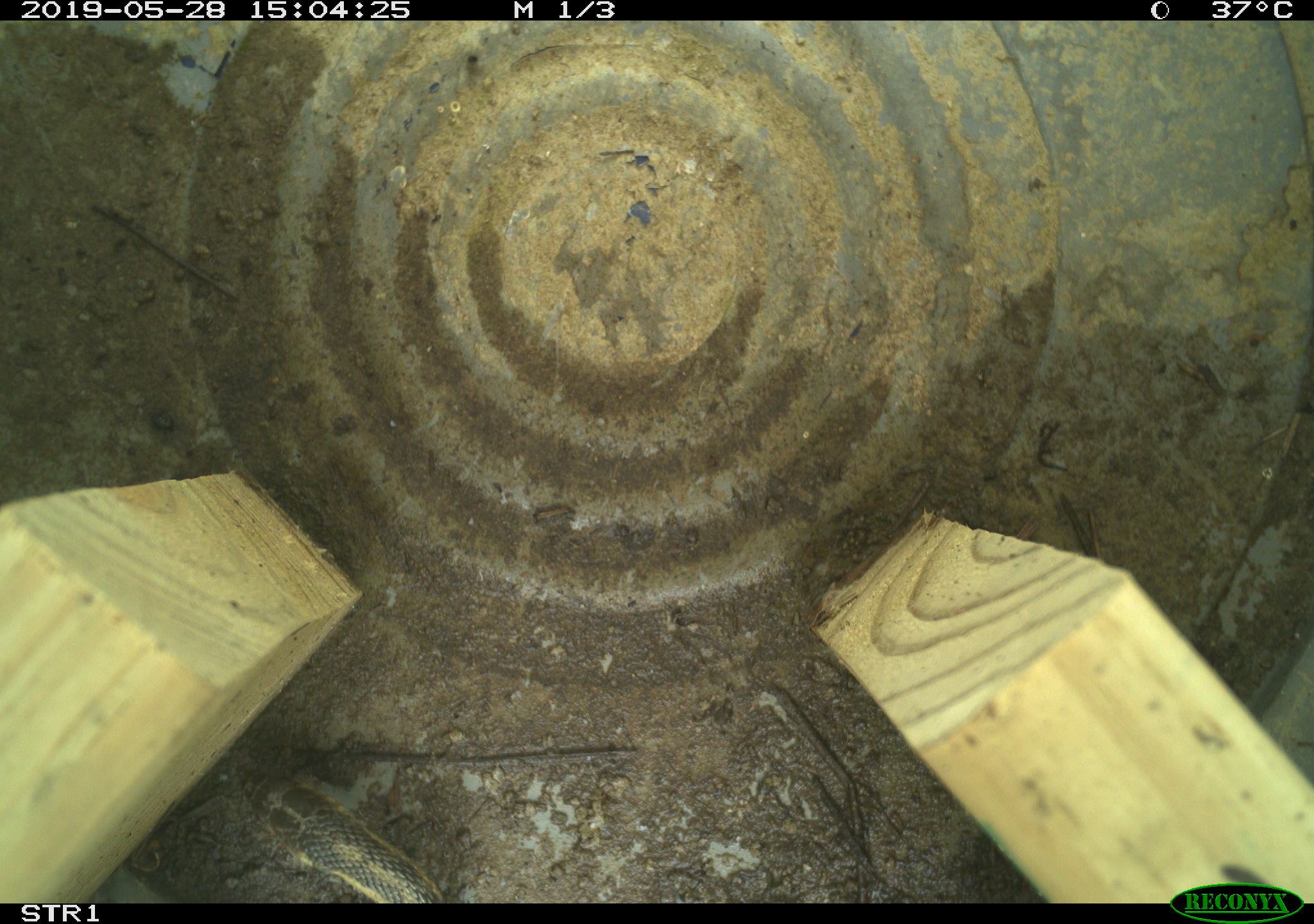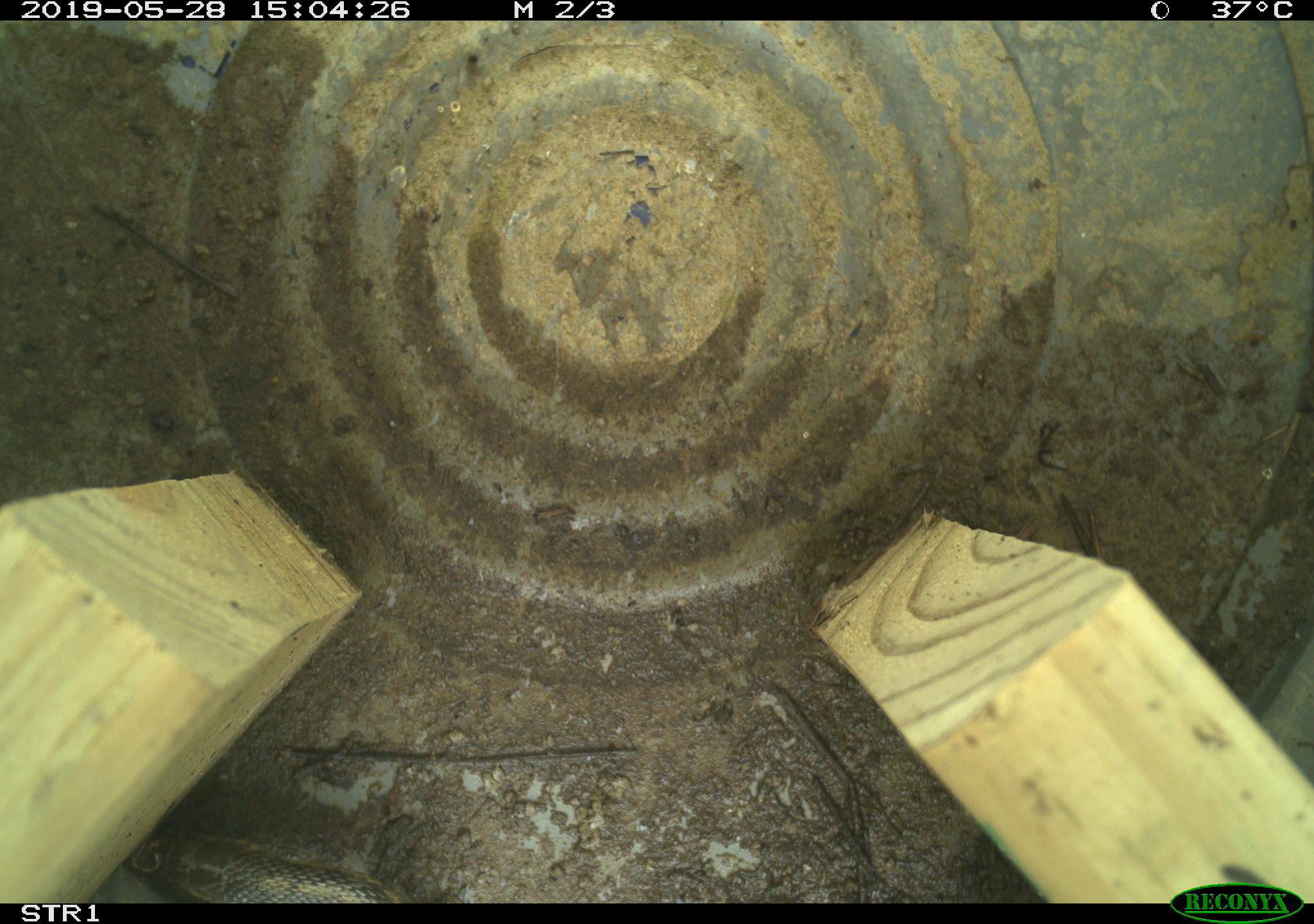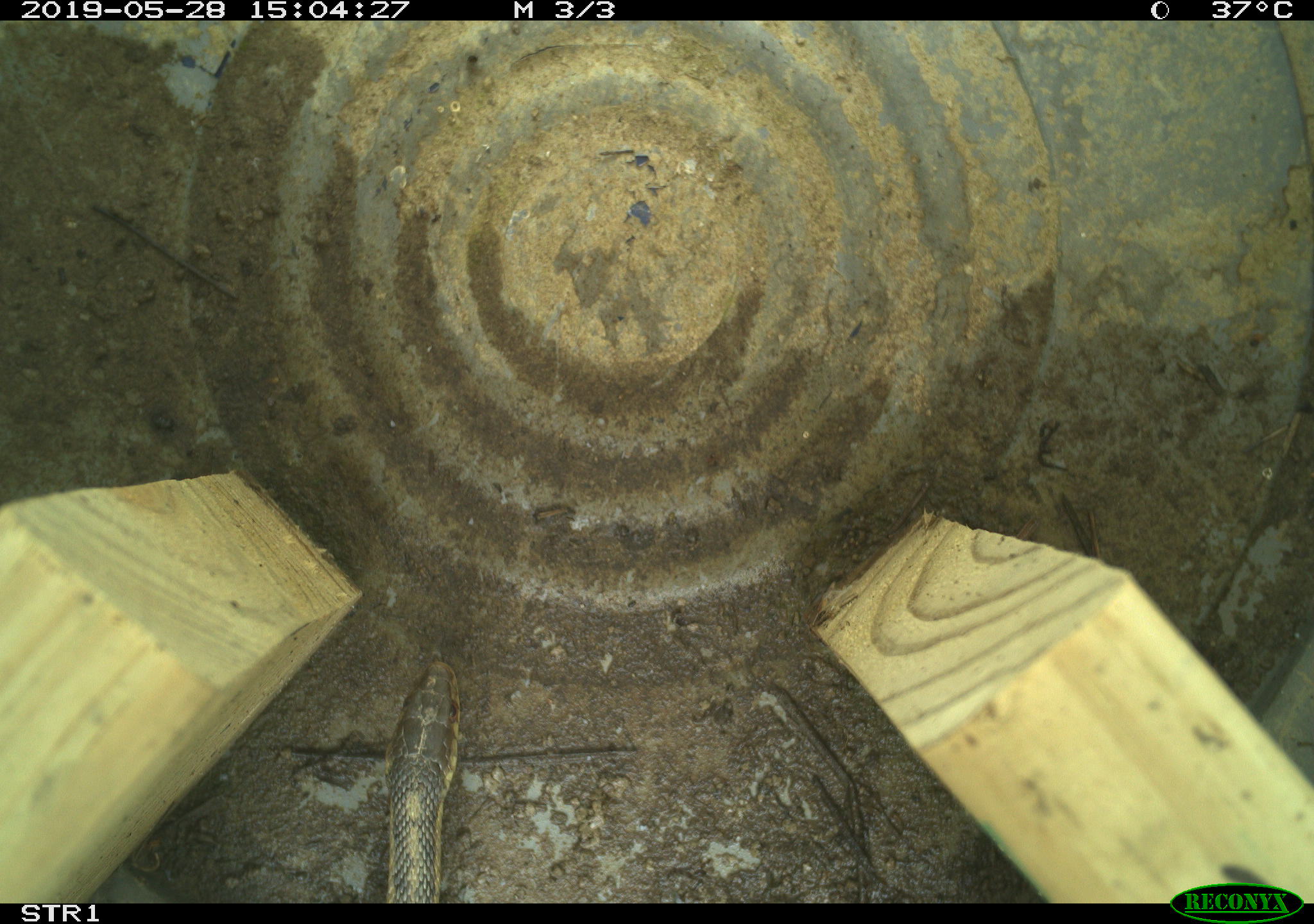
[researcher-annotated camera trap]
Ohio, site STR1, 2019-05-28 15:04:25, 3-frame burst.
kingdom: Animalia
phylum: Chordata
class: Reptilia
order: Squamata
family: Colubridae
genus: Thamnophis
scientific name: Thamnophis sirtalis sirtalis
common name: eastern gartersnake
Eastern gartersnake (Thamnophis sirtalis sirtalis).